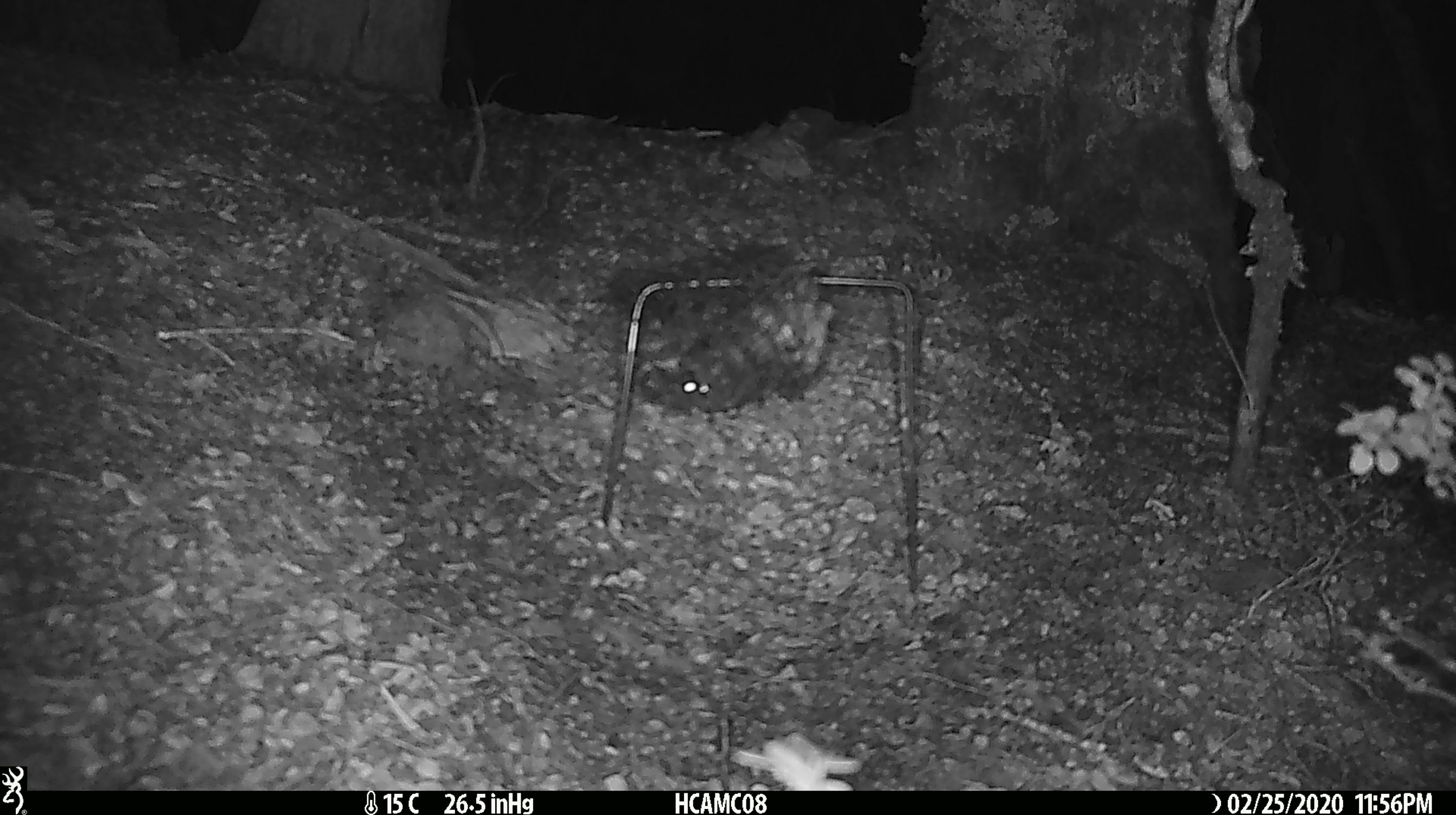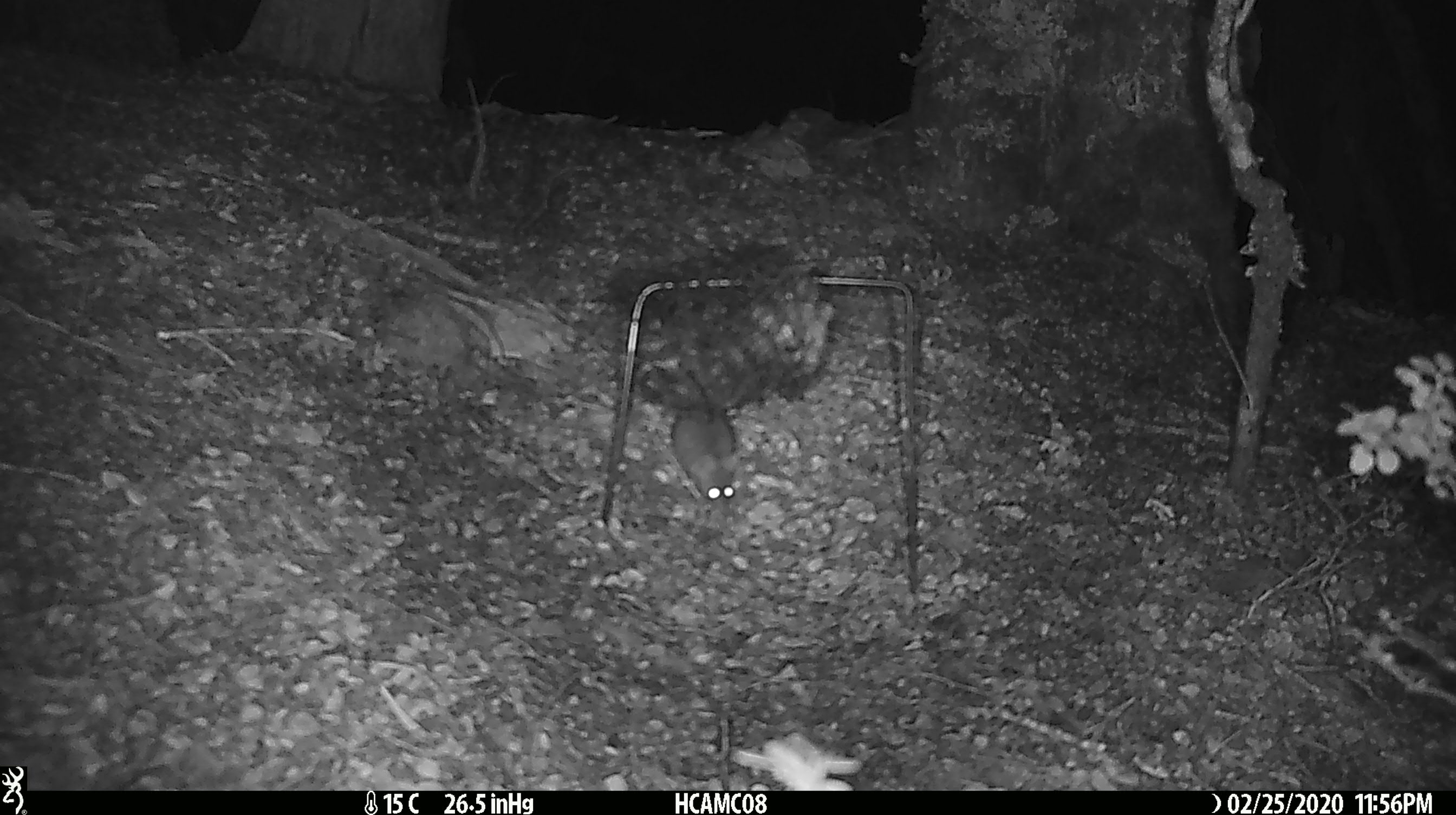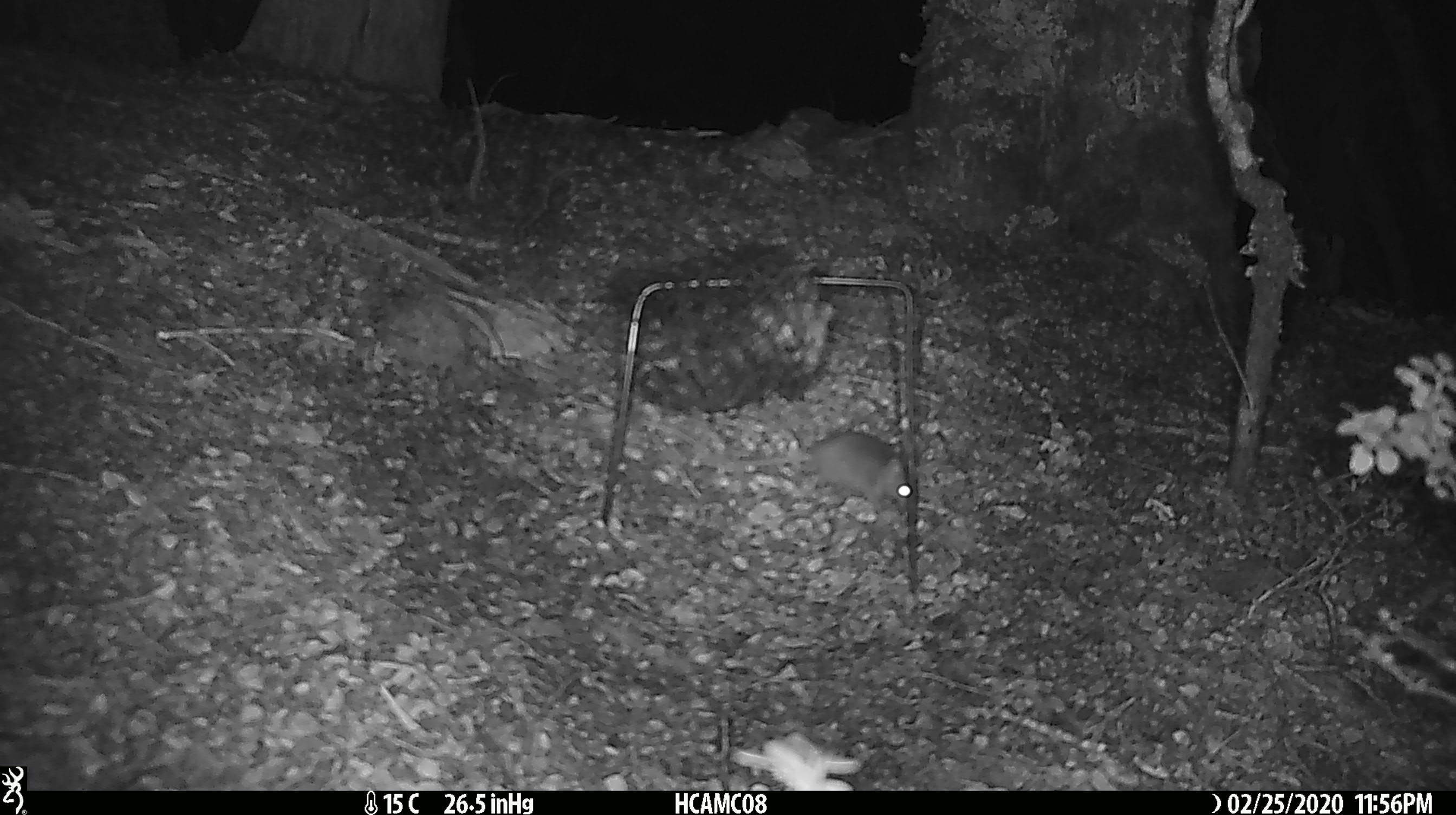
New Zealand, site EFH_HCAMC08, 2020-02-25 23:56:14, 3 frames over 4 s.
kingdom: Animalia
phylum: Chordata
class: Mammalia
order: Rodentia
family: Muridae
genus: Mus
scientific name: Mus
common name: mouse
Mouse (Mus).